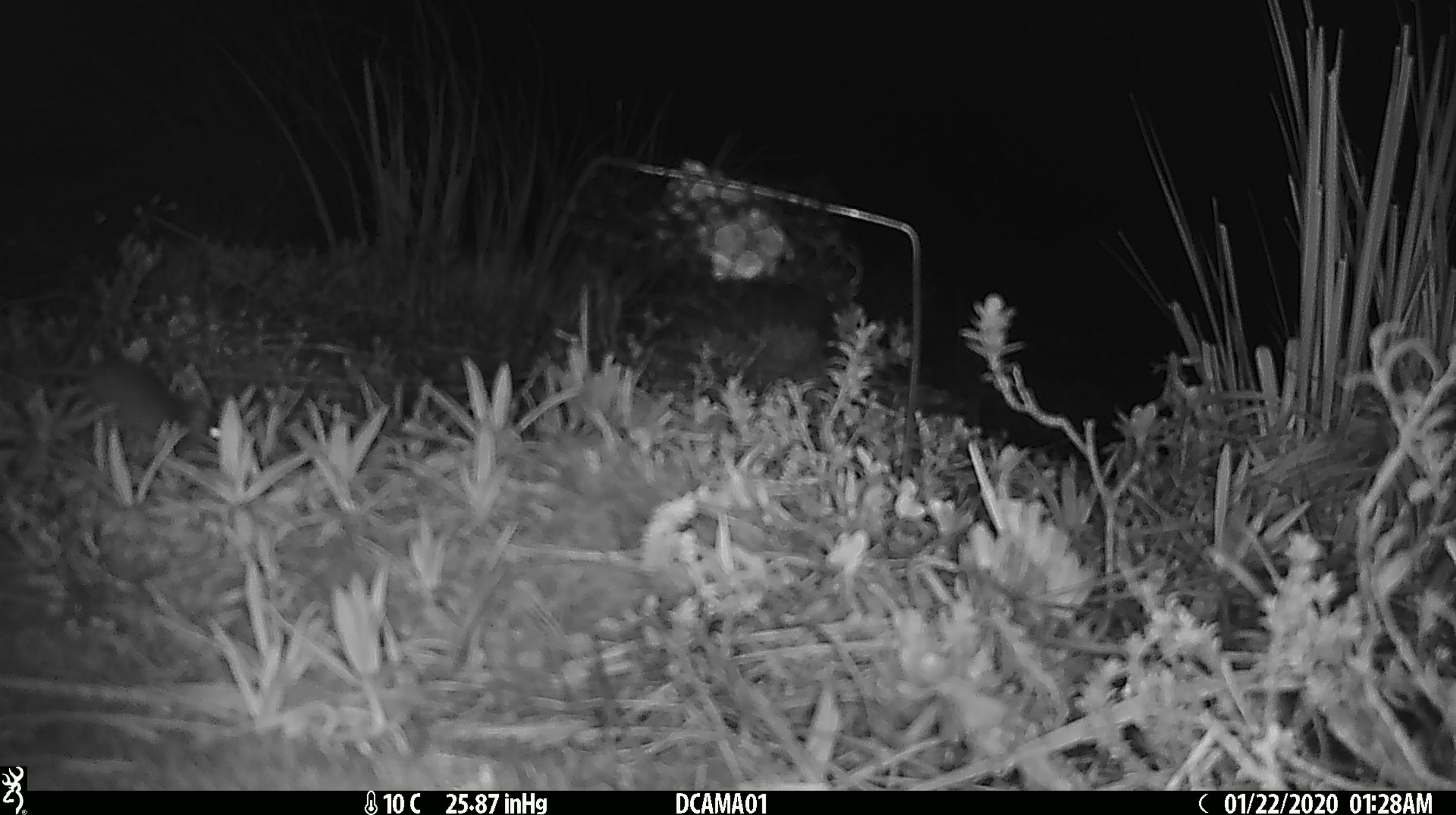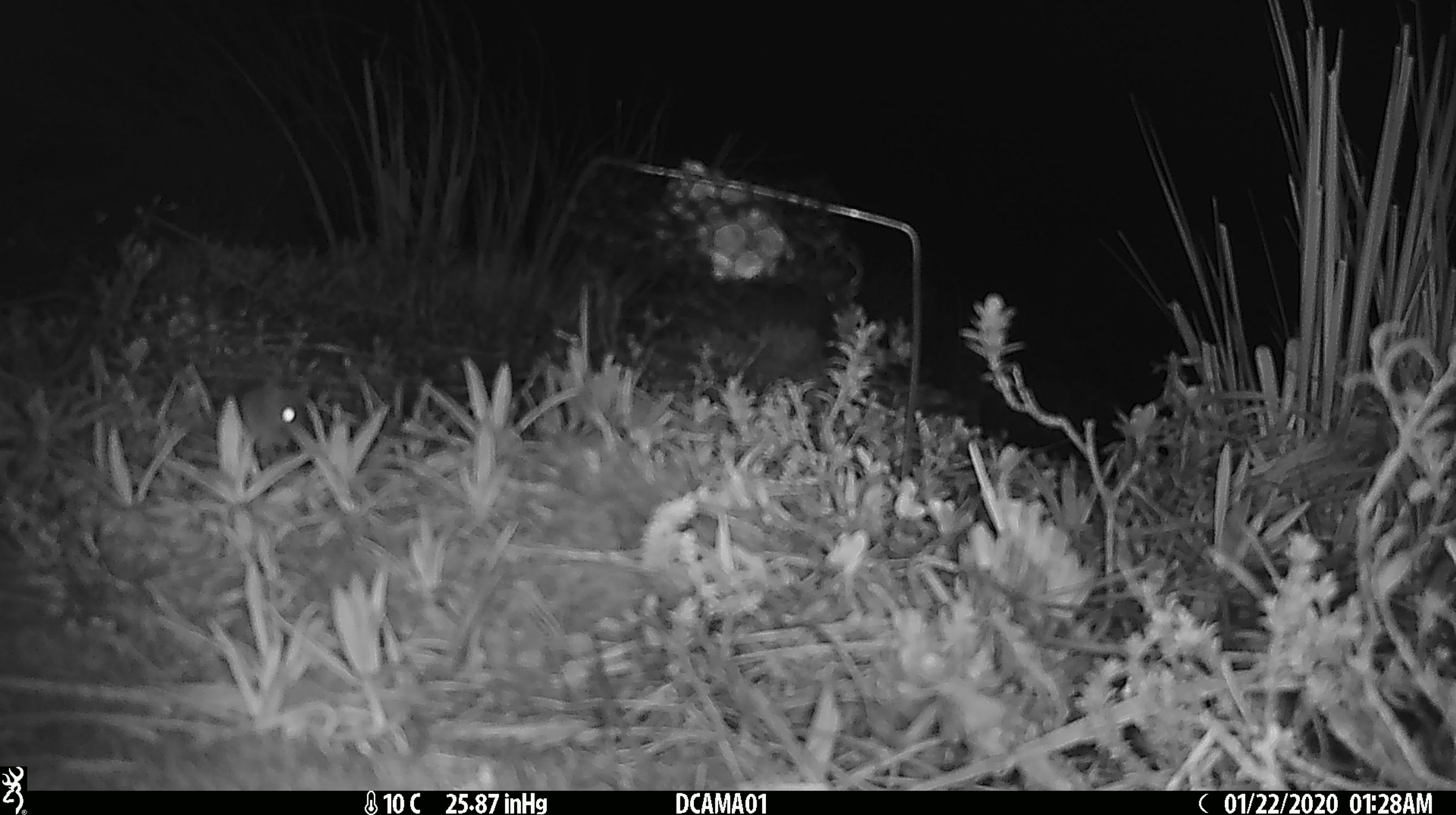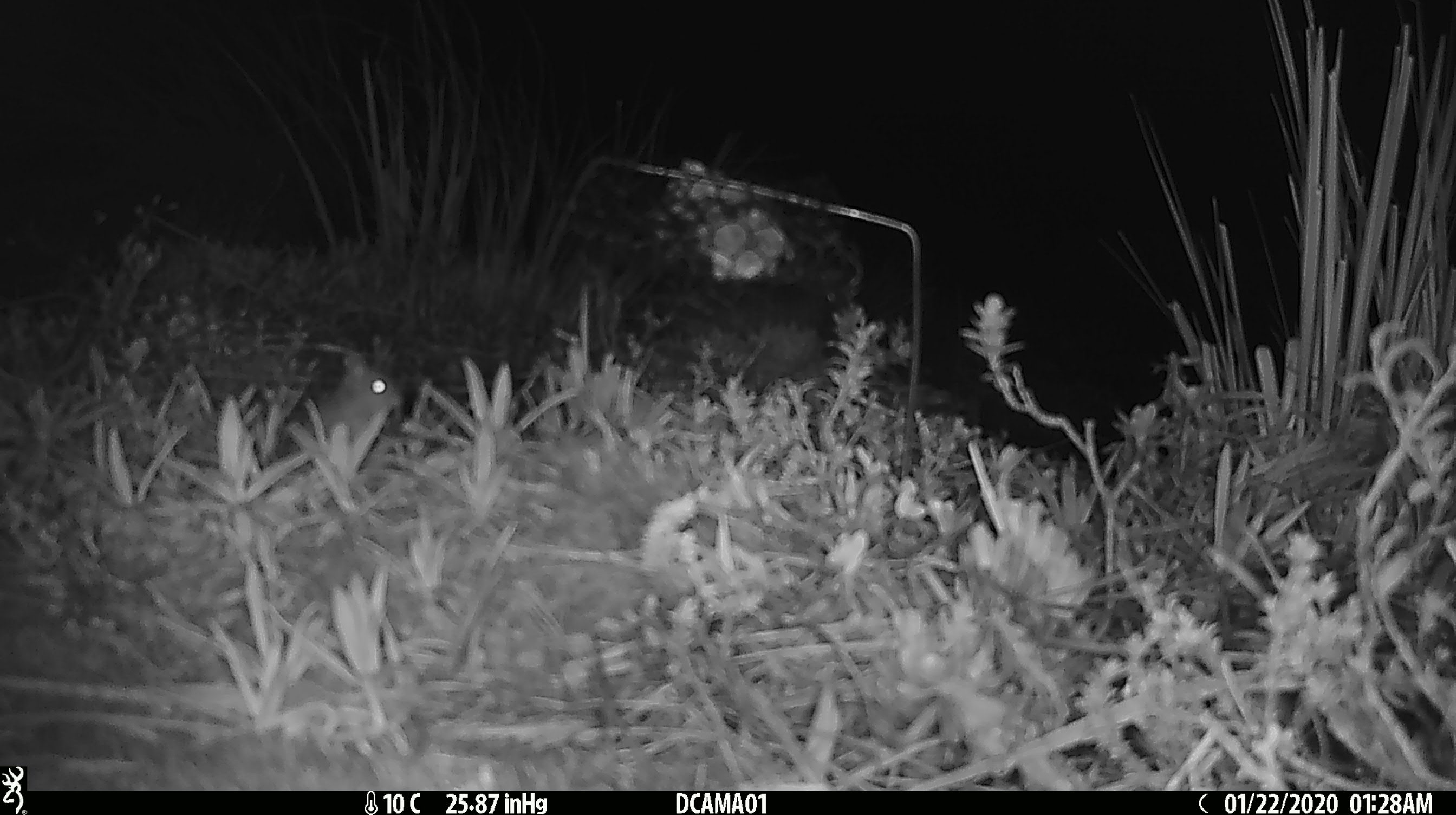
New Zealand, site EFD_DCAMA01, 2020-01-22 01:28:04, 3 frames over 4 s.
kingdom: Animalia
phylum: Chordata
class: Mammalia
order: Rodentia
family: Muridae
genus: Mus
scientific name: Mus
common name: mouse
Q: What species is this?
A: Mouse (Mus).